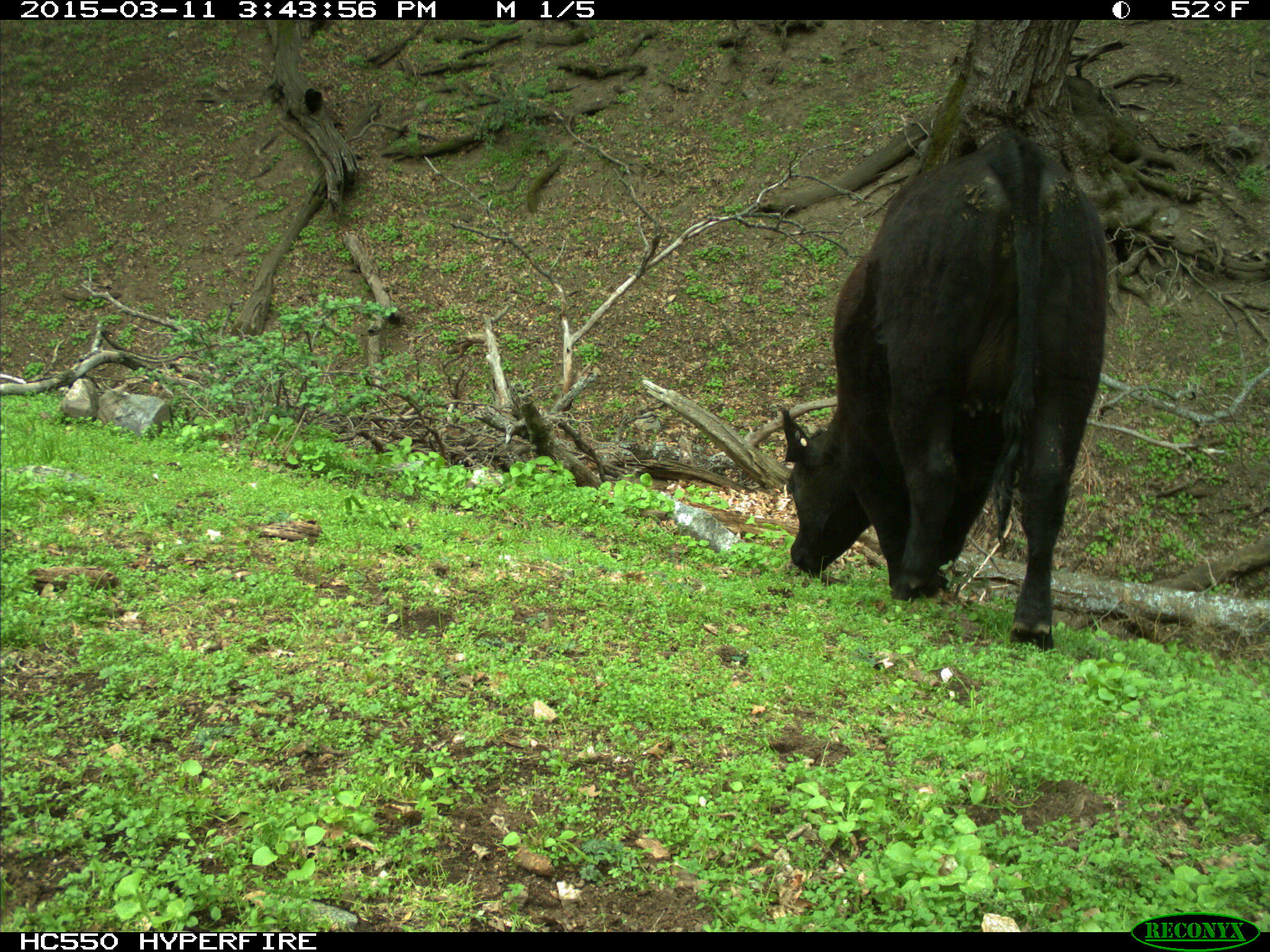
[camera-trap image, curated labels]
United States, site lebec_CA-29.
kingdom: Animalia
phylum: Chordata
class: Mammalia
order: Artiodactyla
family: Bovidae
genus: Bos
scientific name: Bos taurus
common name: domestic cow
Bos taurus (domestic cow).